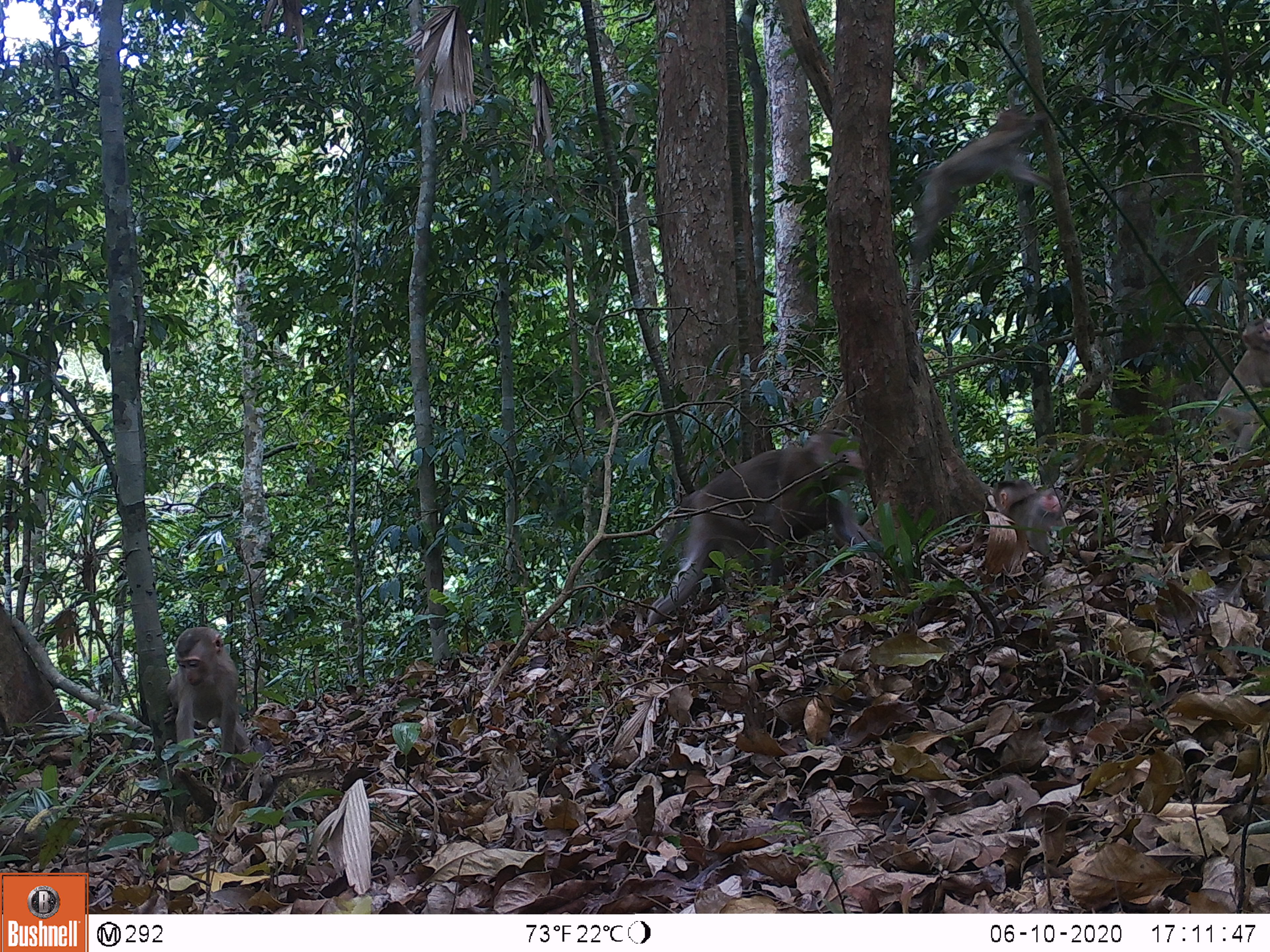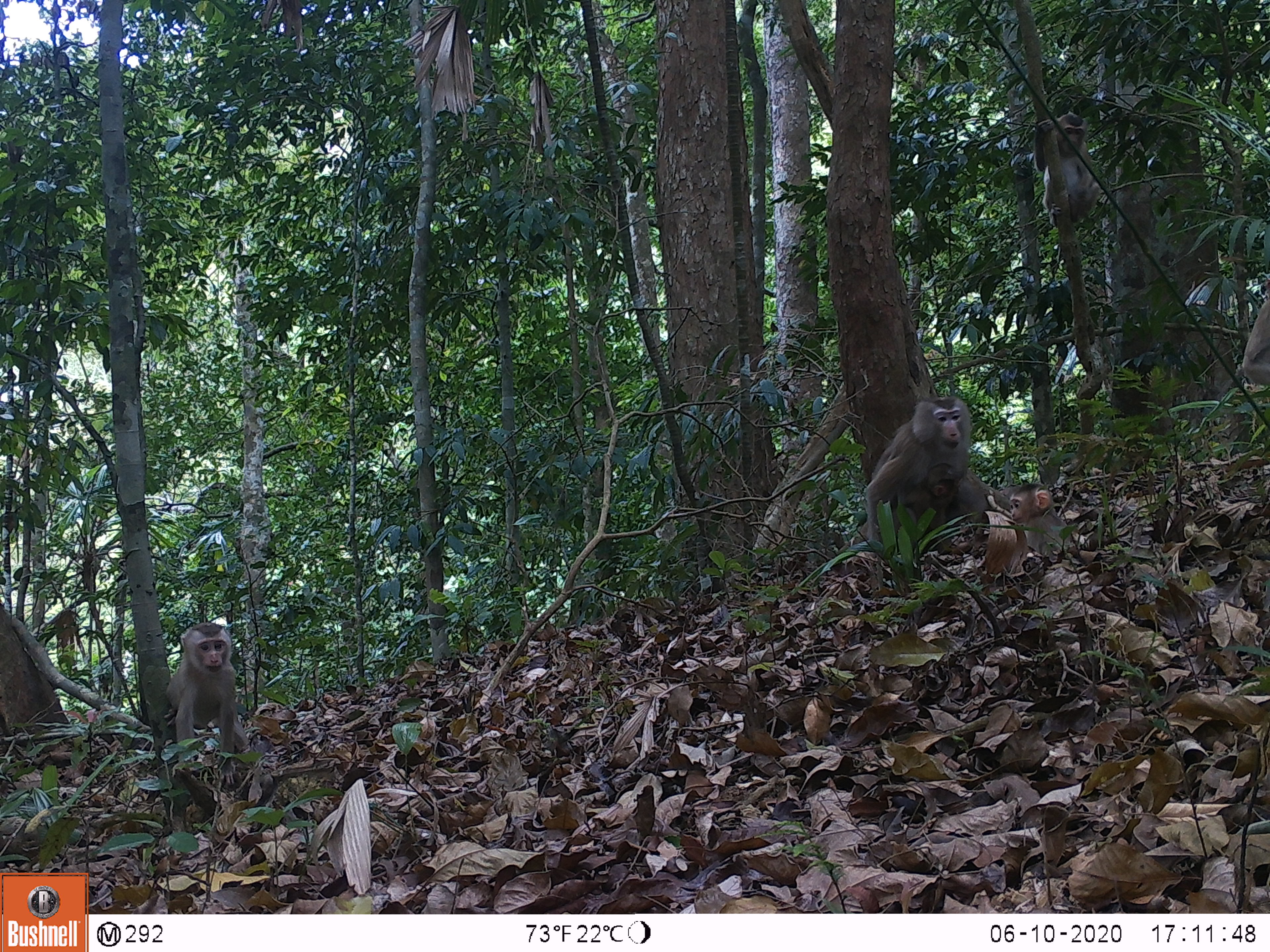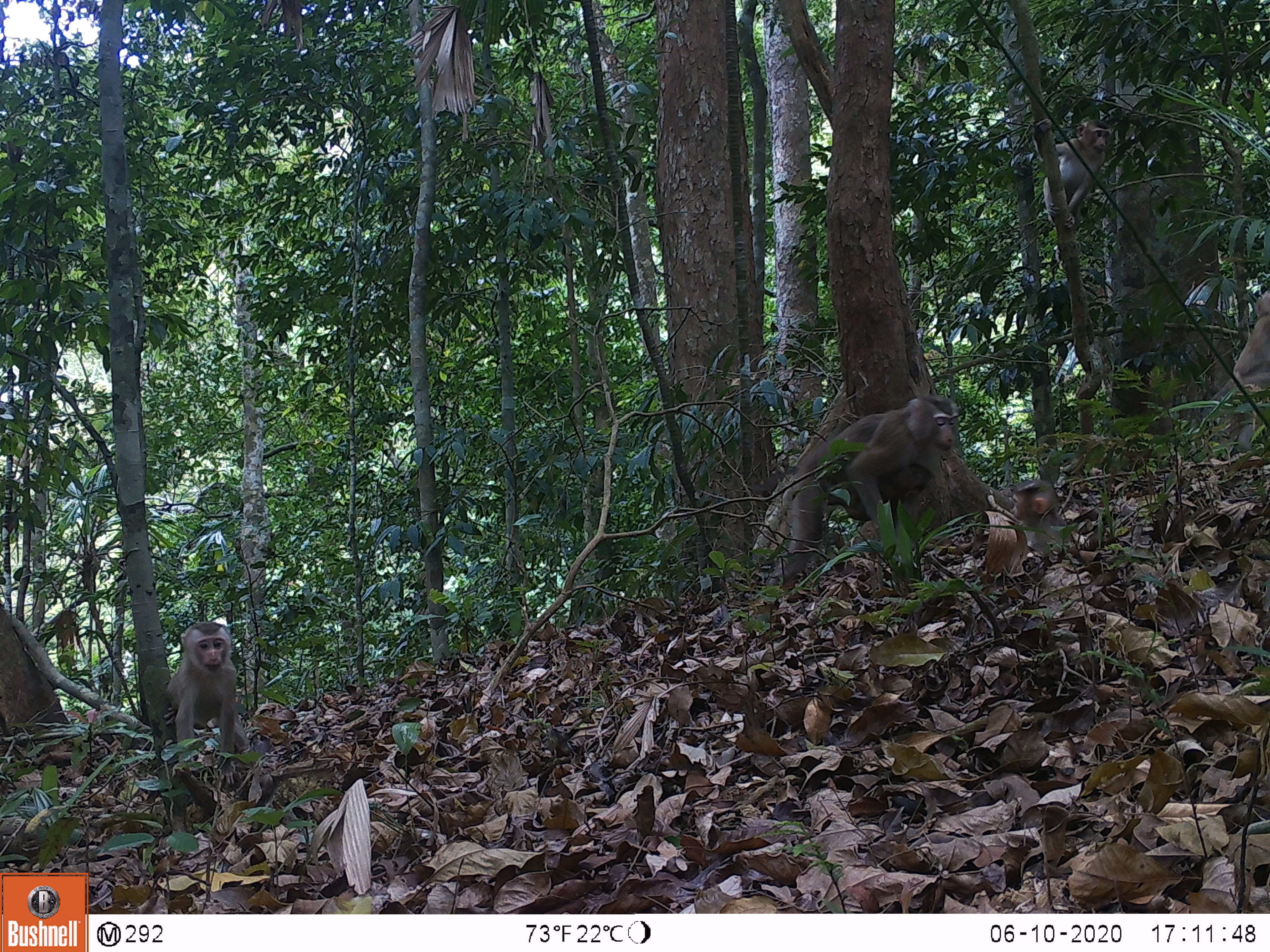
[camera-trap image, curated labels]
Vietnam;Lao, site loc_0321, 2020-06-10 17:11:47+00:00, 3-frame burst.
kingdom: Animalia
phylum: Chordata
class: Mammalia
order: Primates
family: Cercopithecidae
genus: Macaca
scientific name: Macaca nemestrina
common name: pig-tailed macaque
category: pig tailed macaque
Pig tailed macaque (pig-tailed macaque) (Macaca nemestrina). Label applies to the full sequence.